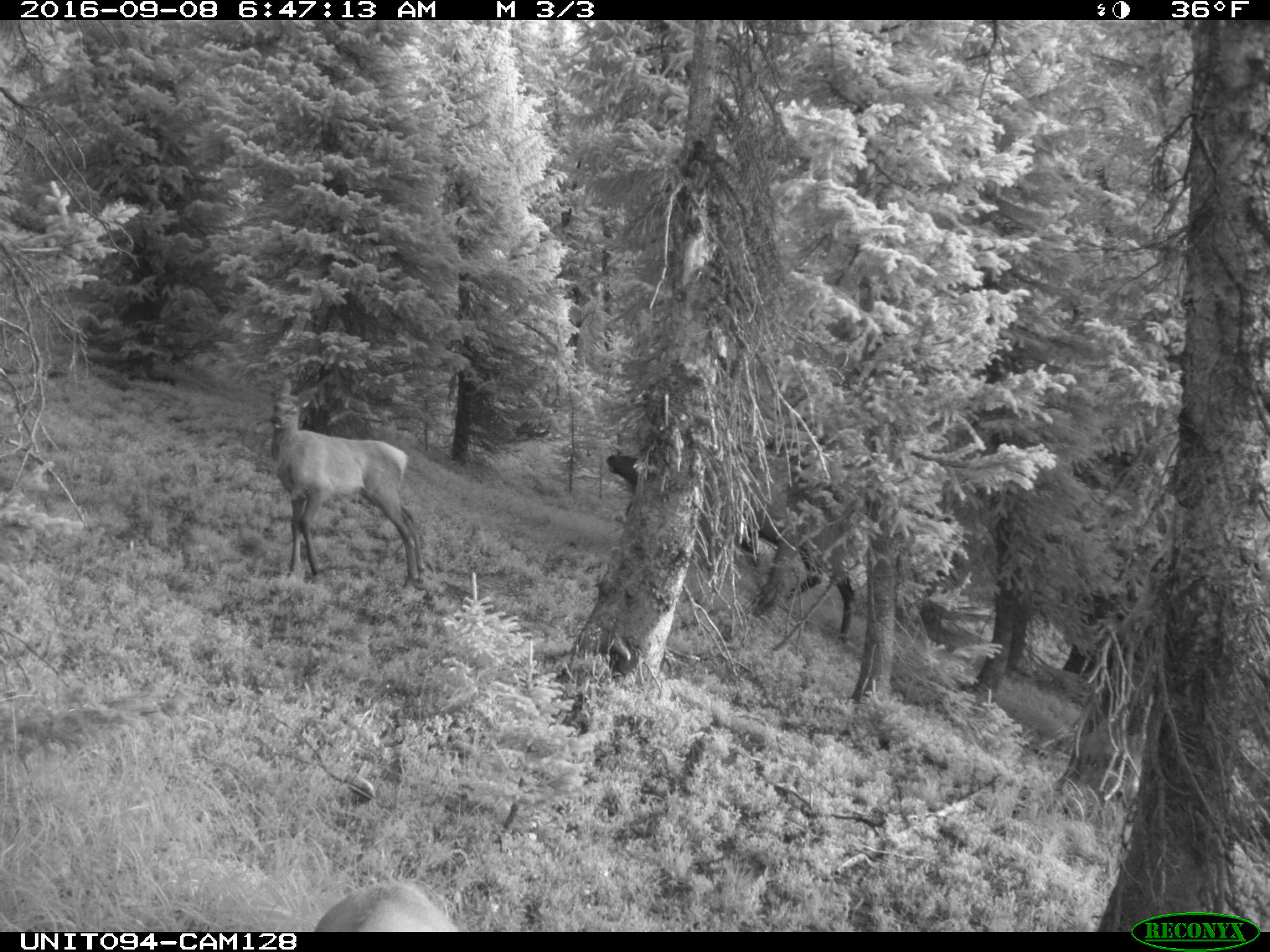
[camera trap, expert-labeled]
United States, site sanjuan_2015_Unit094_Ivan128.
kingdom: Animalia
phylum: Chordata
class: Mammalia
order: Artiodactyla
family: Cervidae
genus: Cervus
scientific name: Cervus elaphus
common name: red deer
Cervus elaphus (red deer).